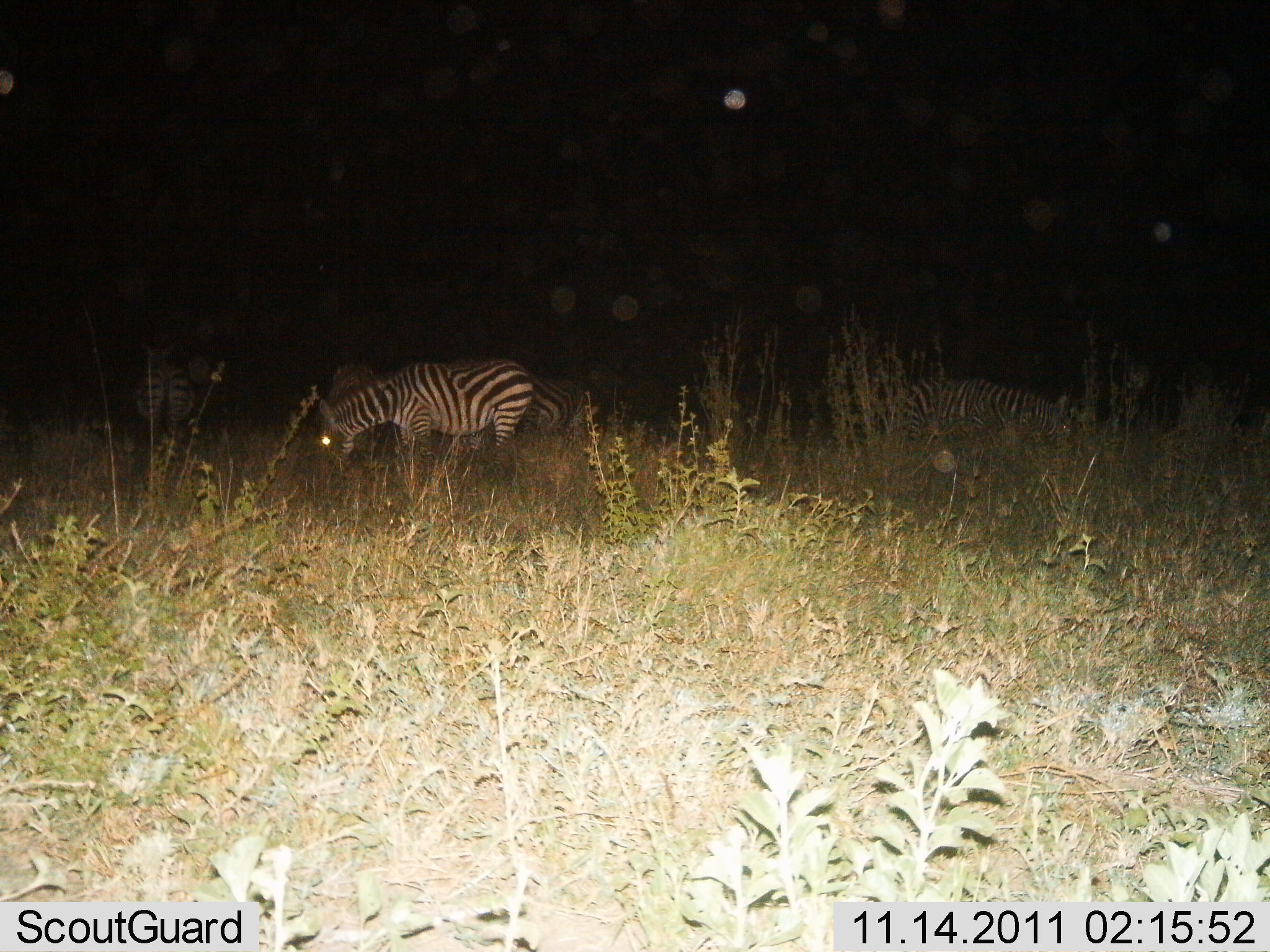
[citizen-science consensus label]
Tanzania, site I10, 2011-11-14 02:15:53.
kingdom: Animalia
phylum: Chordata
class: Mammalia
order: Perissodactyla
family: Equidae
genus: Equus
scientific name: Equus quagga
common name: plains zebra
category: zebra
Zebra (plains zebra) (Equus quagga), count 5. Behavior (volunteer vote fractions): standing 65%, resting 12%, moving 12%, interacting 6%. Young present (vote fraction): 0%. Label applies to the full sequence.